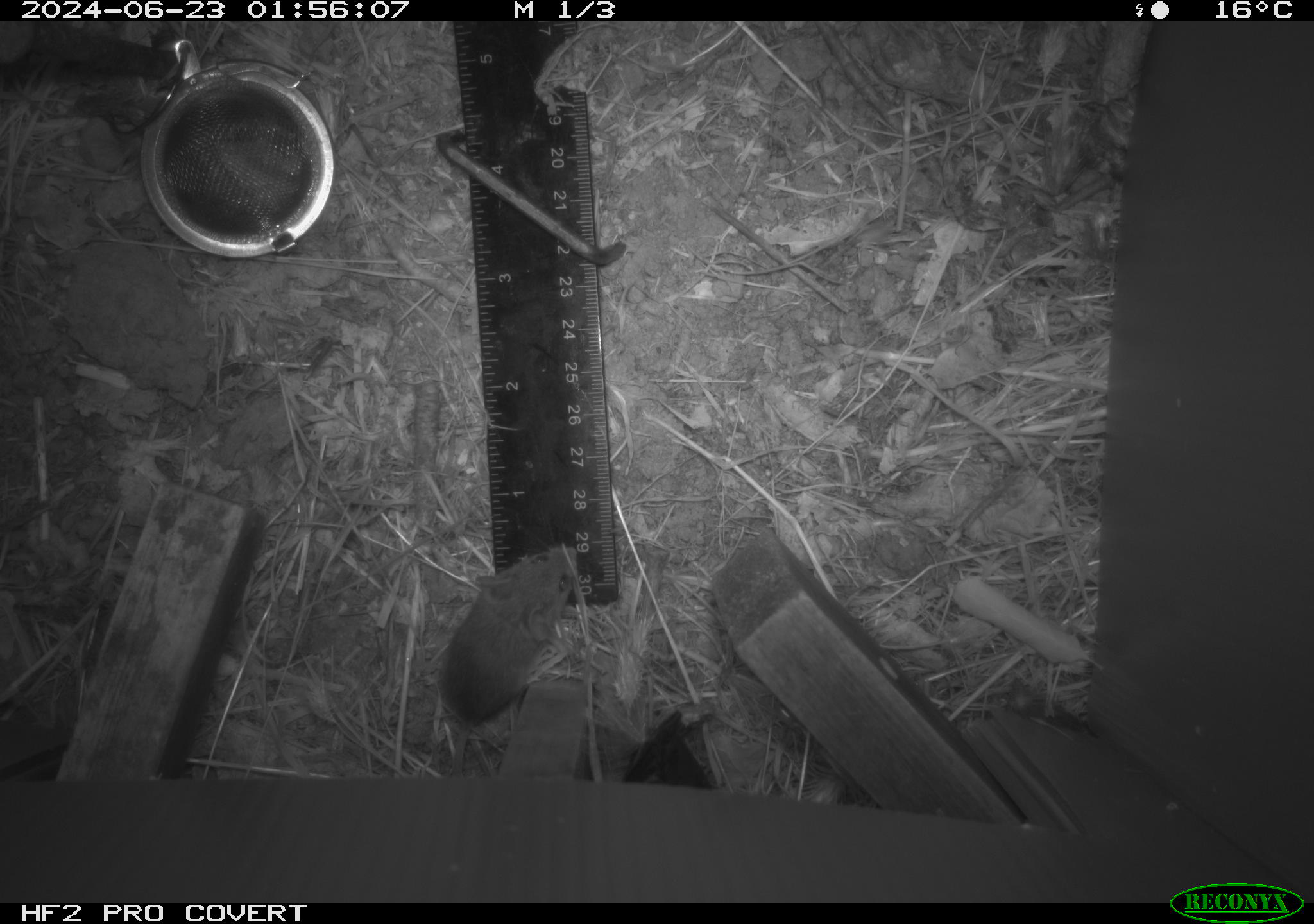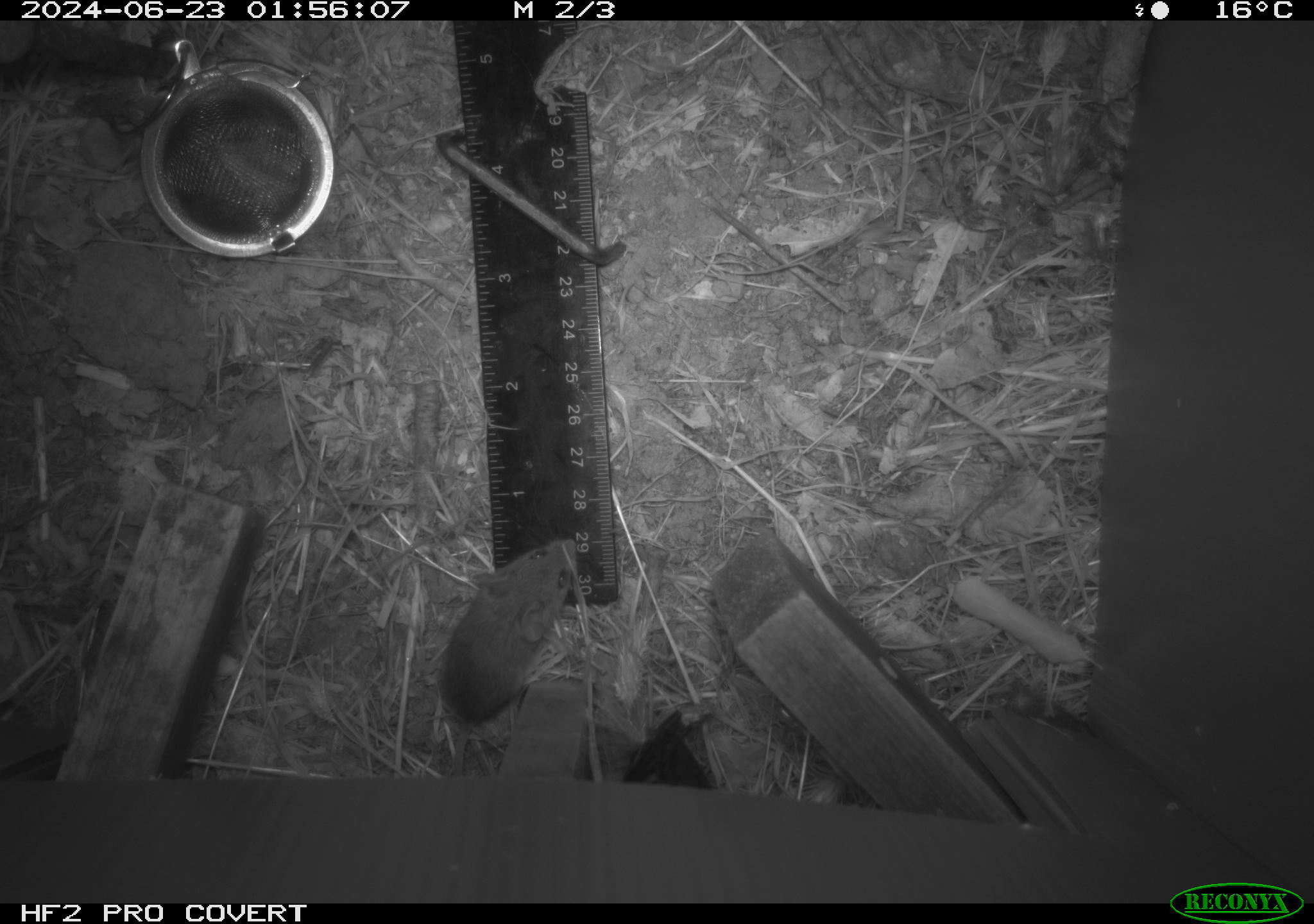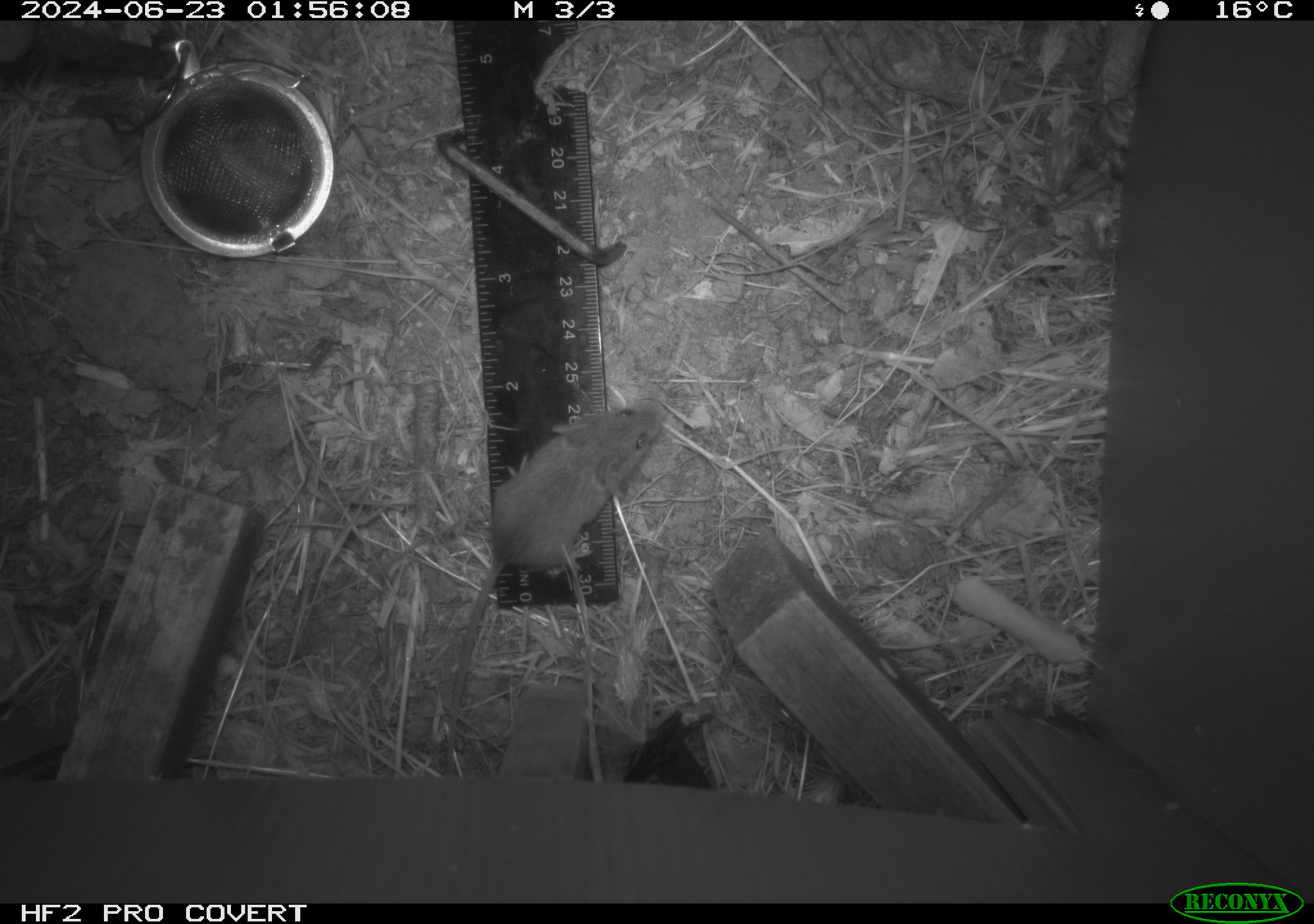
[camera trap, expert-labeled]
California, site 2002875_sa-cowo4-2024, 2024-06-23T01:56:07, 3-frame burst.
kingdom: Animalia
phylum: Chordata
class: Mammalia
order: Rodentia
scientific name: Rodentia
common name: mouse species